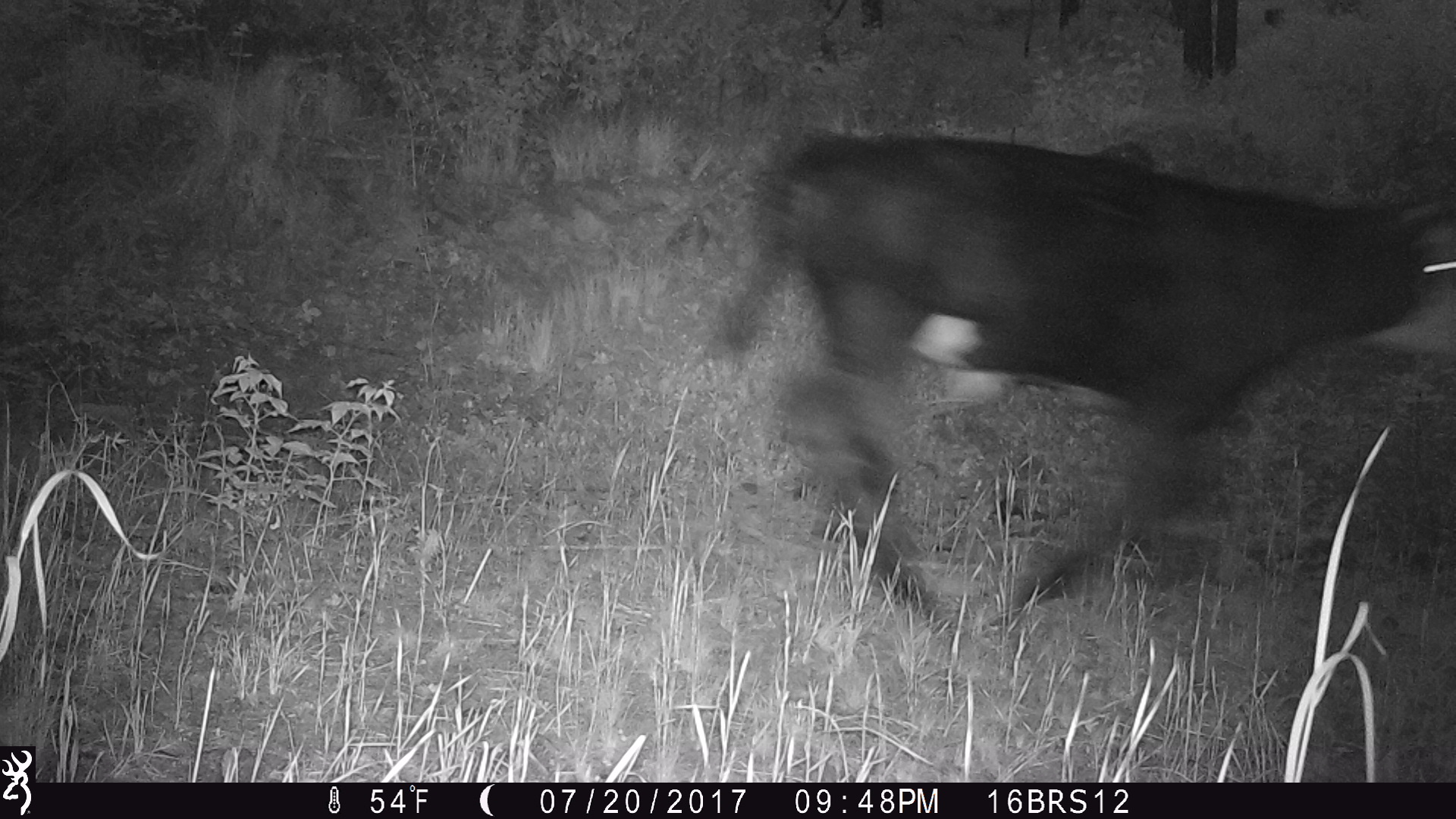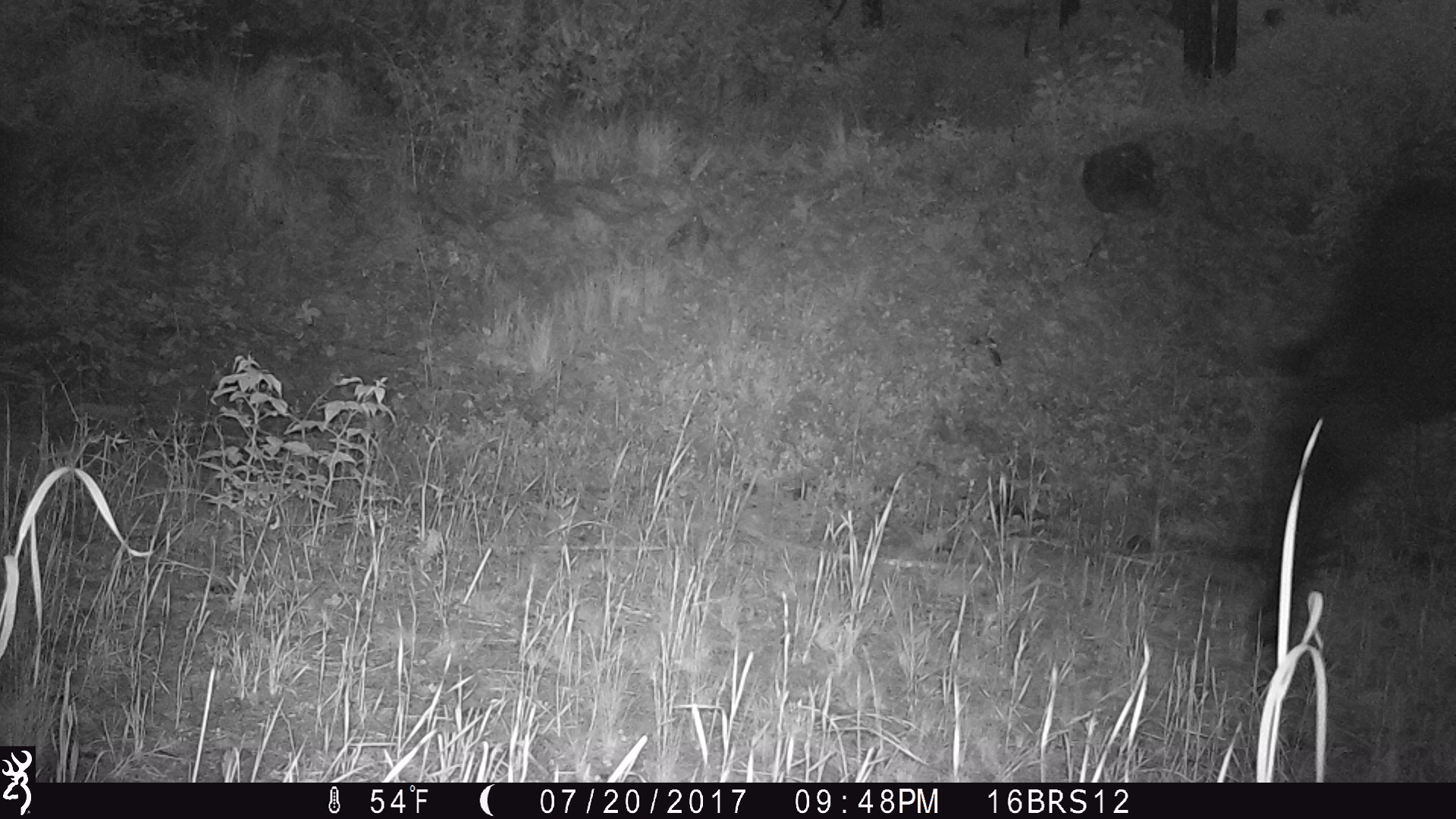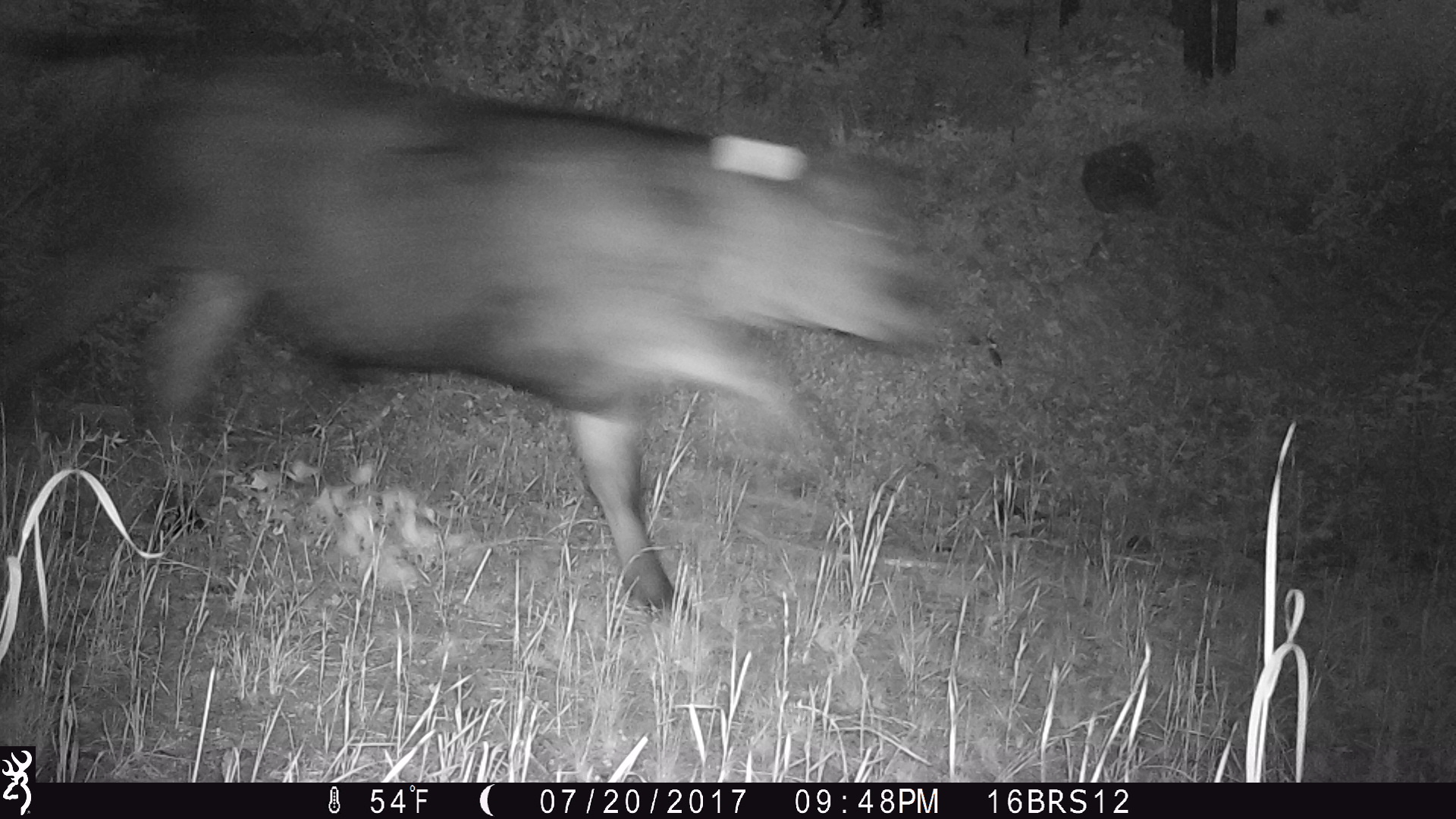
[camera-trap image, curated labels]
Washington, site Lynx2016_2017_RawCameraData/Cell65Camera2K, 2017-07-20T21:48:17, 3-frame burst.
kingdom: Animalia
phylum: Chordata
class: Mammalia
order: Artiodactyla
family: Bovidae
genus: Bos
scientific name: Bos taurus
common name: domestic cattle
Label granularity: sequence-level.